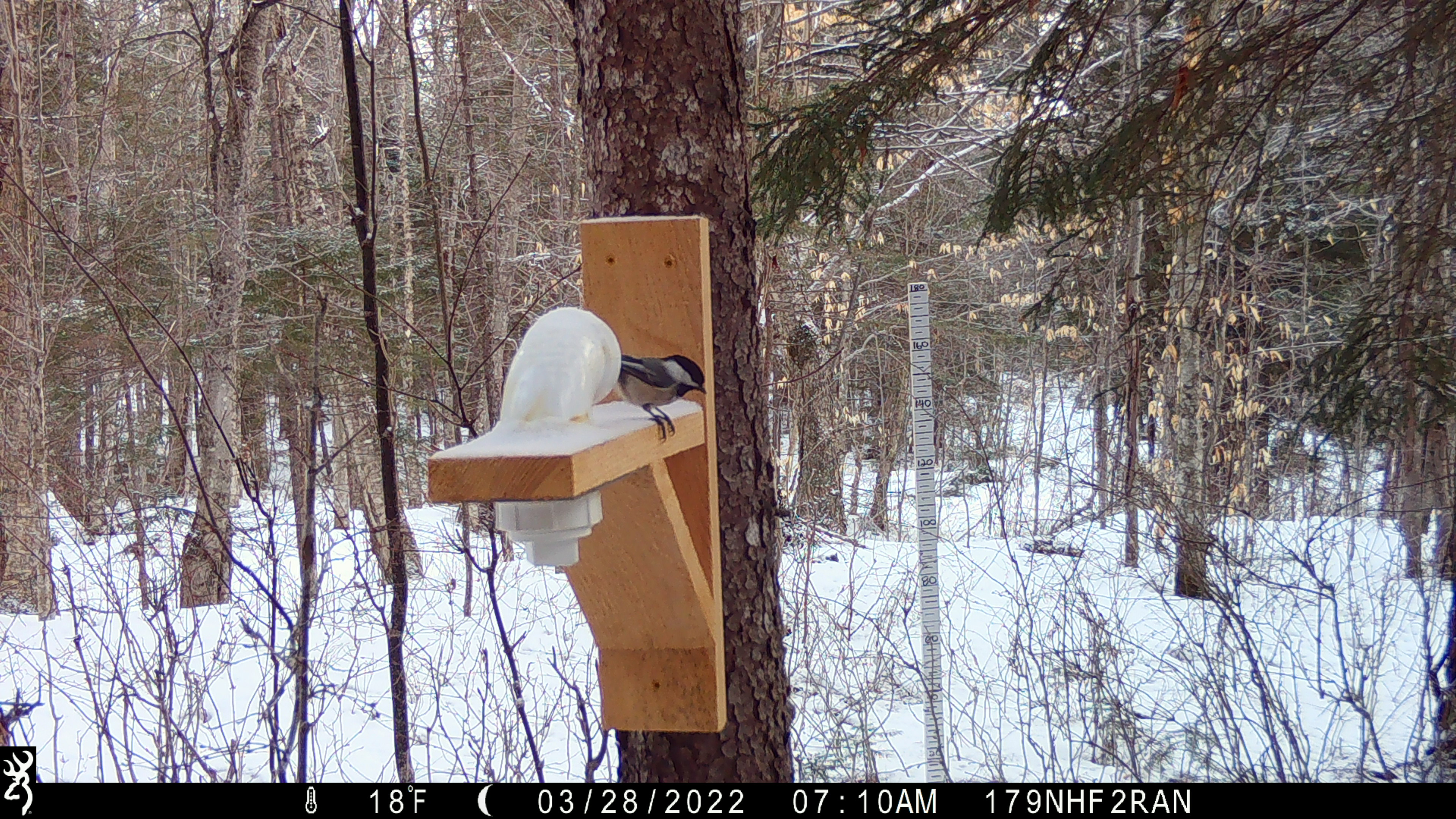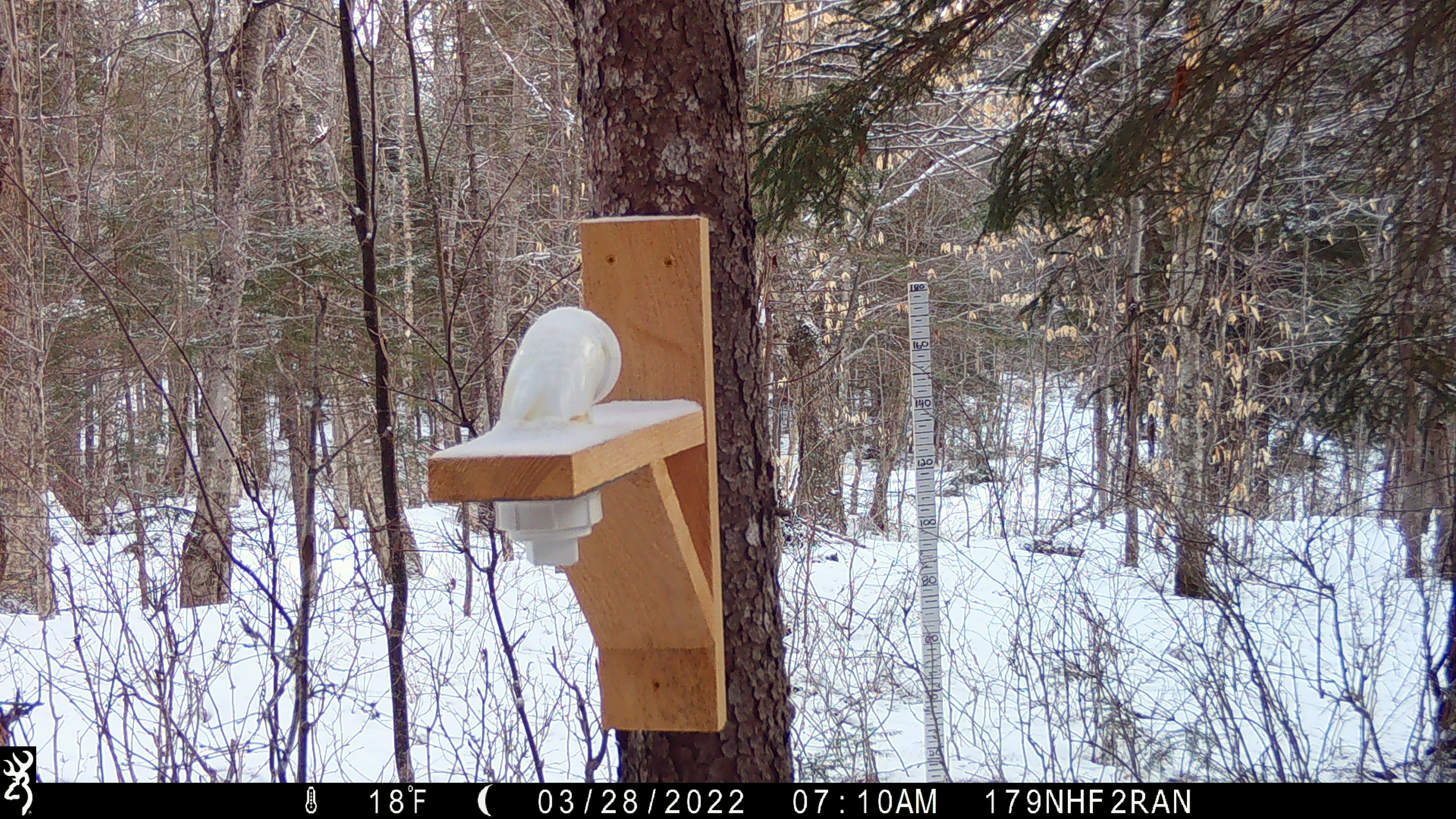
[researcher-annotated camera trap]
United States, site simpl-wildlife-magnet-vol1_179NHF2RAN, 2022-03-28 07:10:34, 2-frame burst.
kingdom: Animalia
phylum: Chordata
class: Aves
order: Passeriformes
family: Sittidae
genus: Sitta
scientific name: Sitta canadensis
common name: red-breasted nuthatch